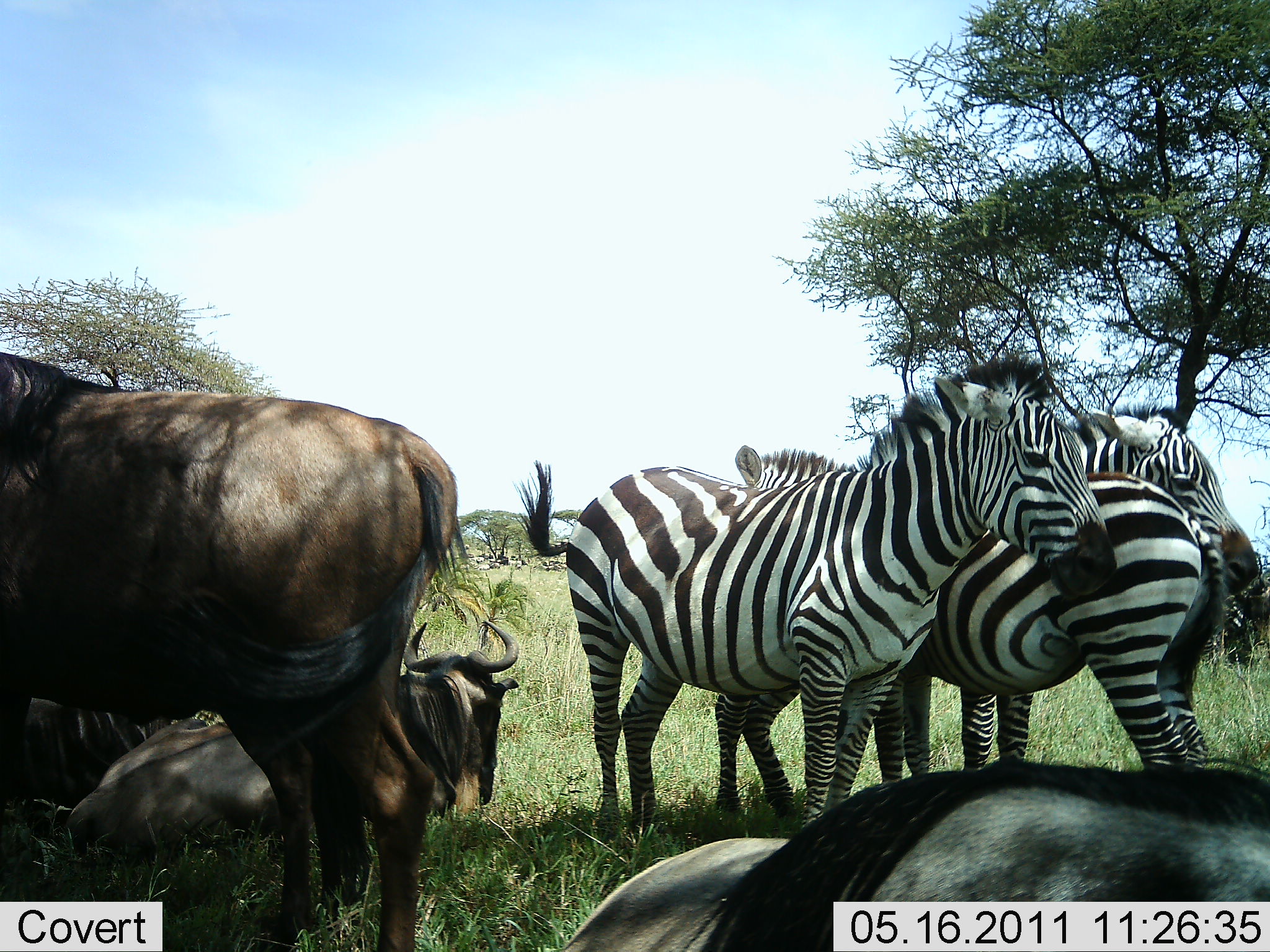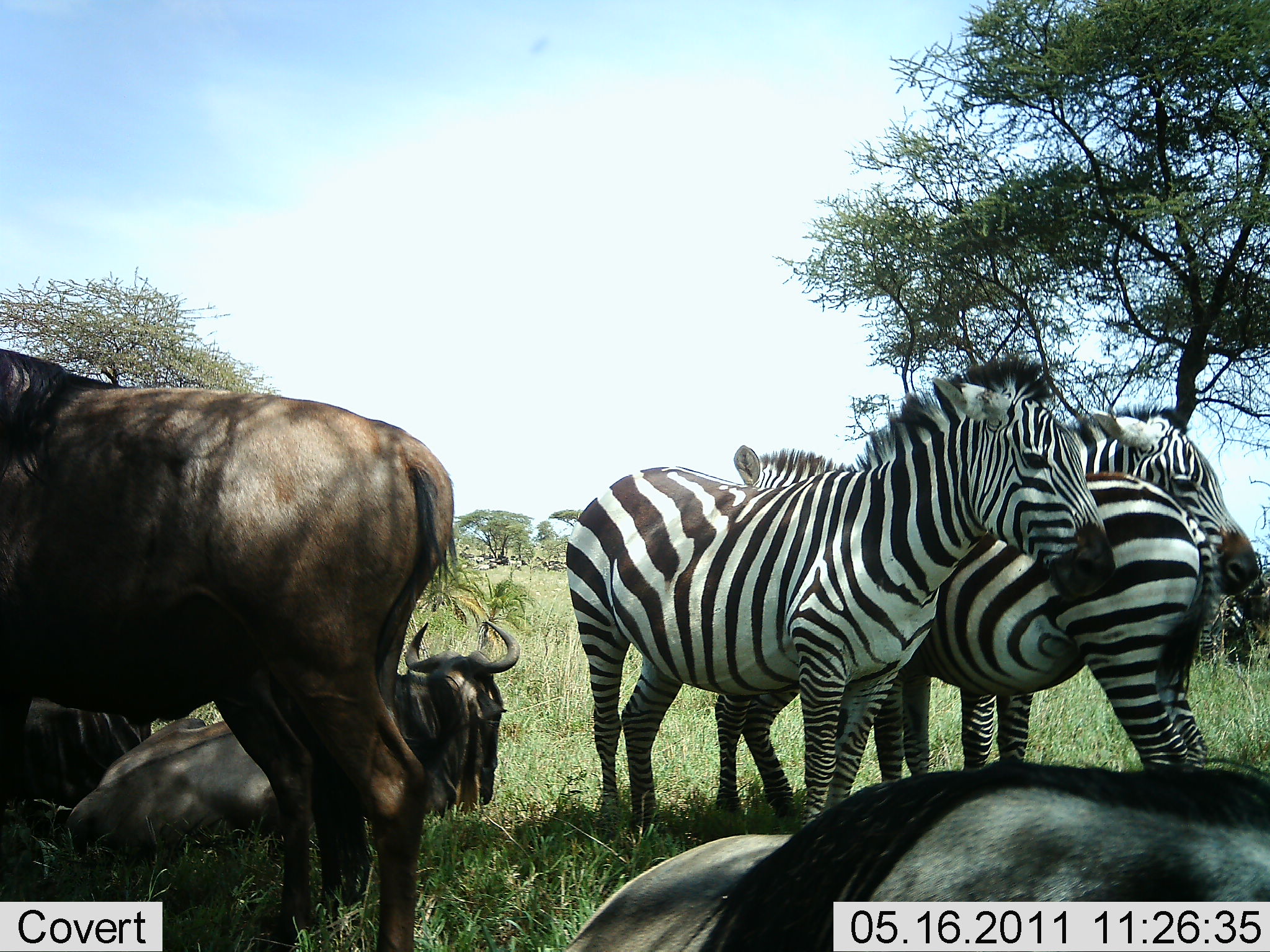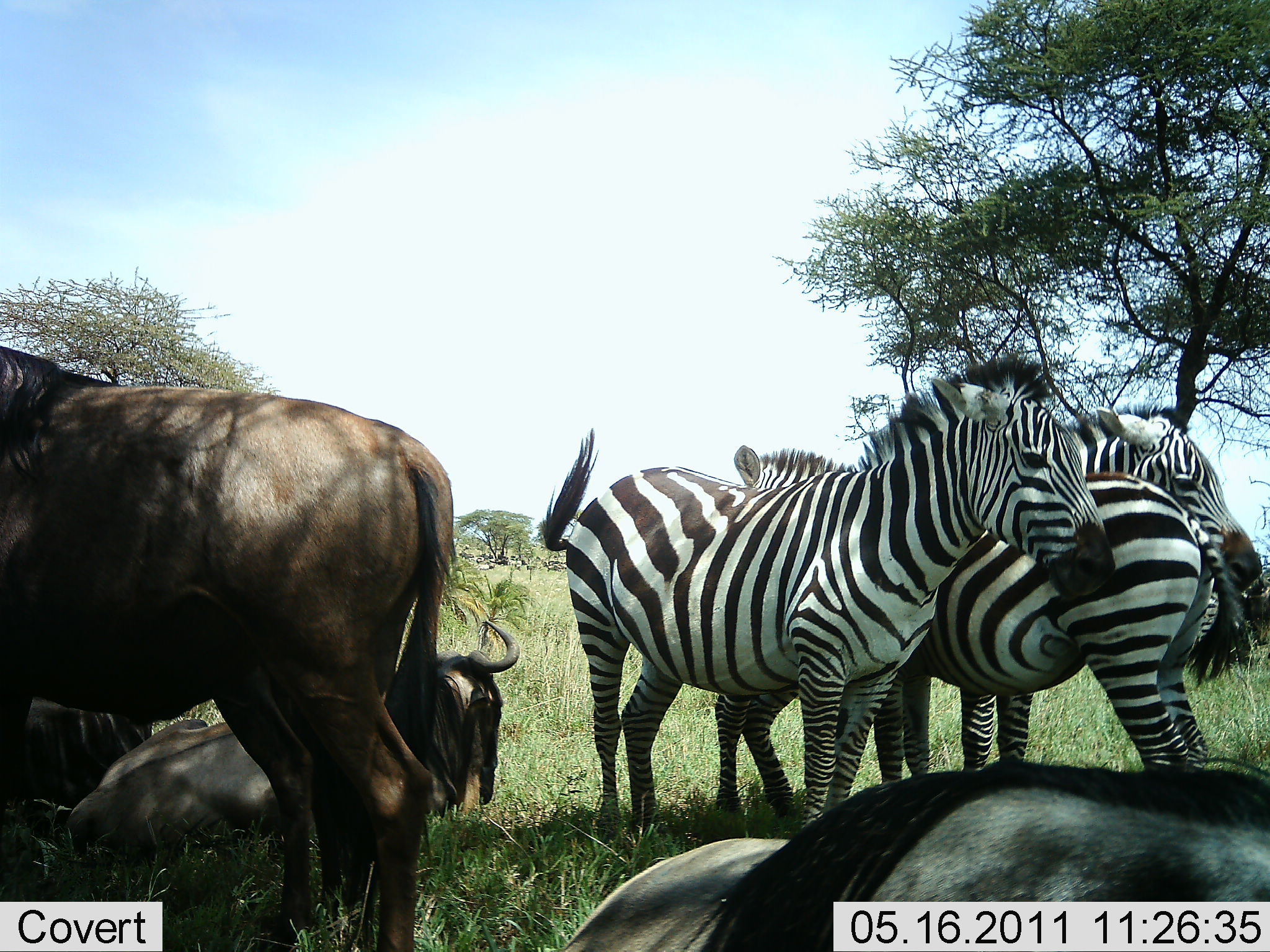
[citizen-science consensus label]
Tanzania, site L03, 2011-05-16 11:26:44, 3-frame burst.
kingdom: Animalia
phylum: Chordata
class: Mammalia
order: Artiodactyla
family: Bovidae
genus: Connochaetes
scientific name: Connochaetes taurinus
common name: blue wildebeest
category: wildebeest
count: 3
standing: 70%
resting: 100%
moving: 10%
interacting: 10%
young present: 0%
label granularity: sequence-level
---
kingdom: Animalia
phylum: Chordata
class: Mammalia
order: Perissodactyla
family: Equidae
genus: Equus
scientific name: Equus quagga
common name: plains zebra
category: zebra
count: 3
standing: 92%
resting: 17%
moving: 0%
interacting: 8%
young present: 0%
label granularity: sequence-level